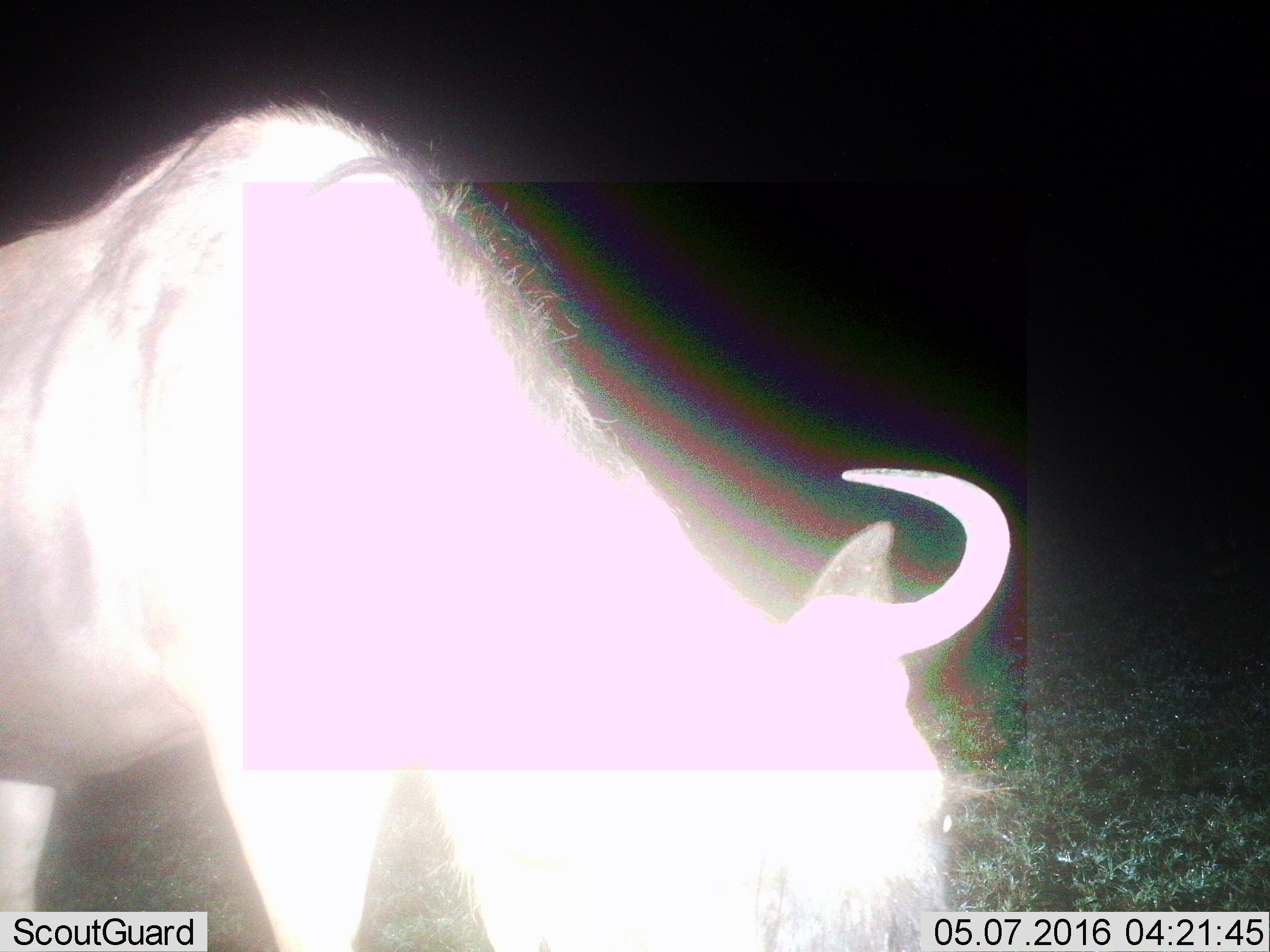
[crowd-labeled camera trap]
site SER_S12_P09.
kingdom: Animalia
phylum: Chordata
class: Mammalia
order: Artiodactyla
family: Bovidae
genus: Connochaetes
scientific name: Connochaetes taurinus taurinus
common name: blue wildebeest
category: wildebeestblue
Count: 1.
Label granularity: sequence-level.